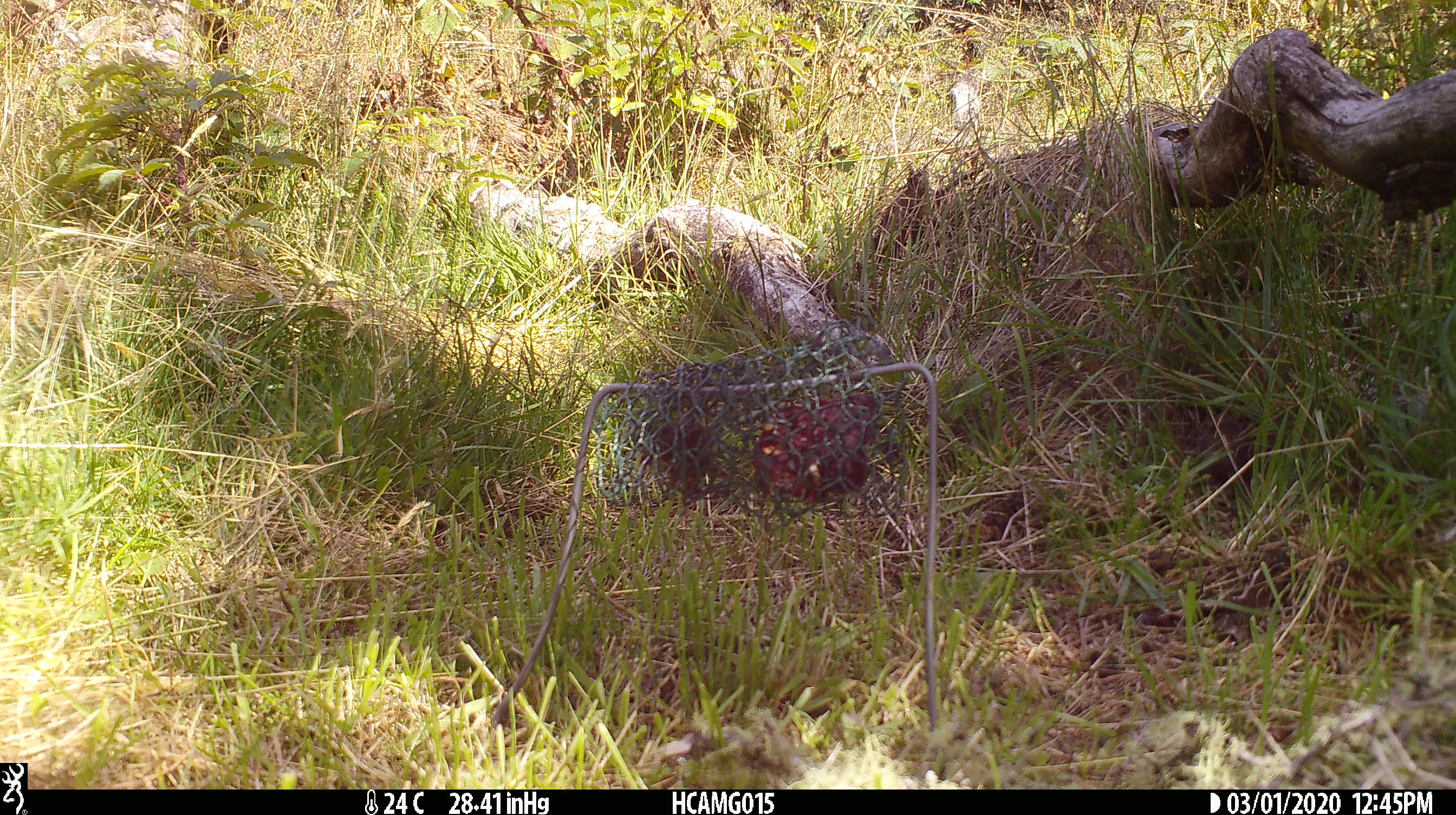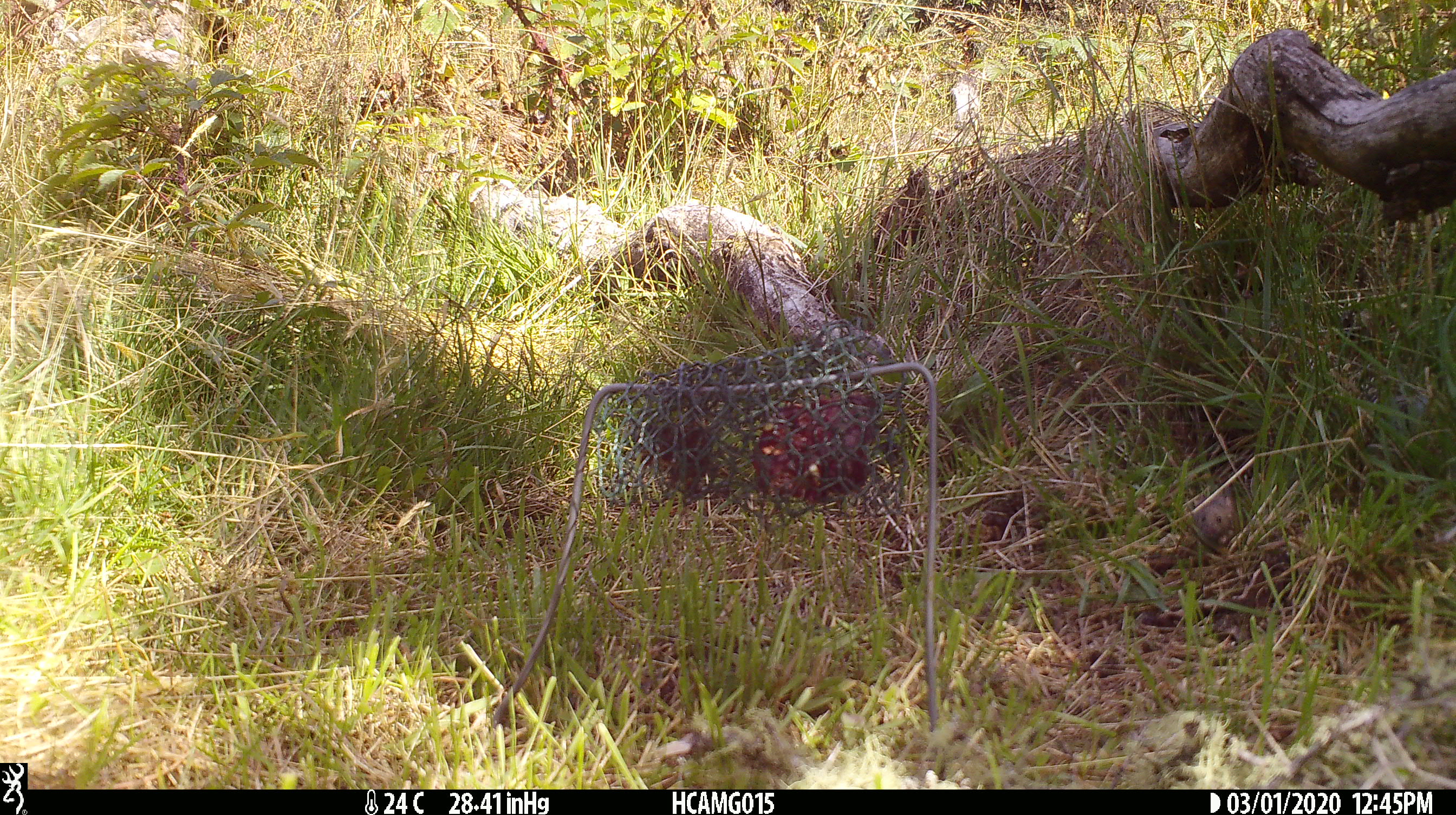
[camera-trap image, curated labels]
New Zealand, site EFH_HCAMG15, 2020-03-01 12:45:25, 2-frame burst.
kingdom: Animalia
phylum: Chordata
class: Mammalia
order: Rodentia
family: Muridae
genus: Mus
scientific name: Mus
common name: mouse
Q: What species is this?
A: Mouse (Mus).